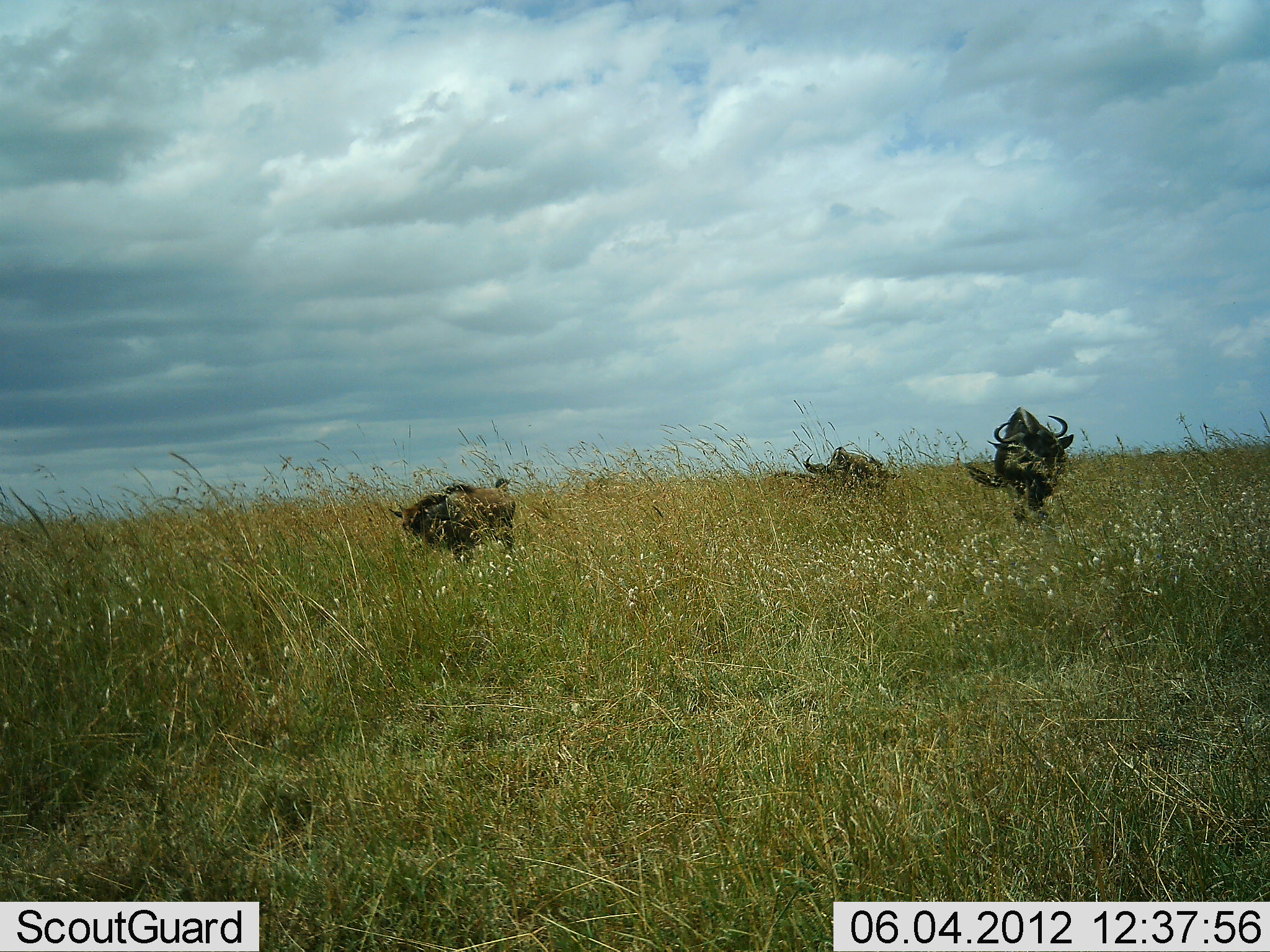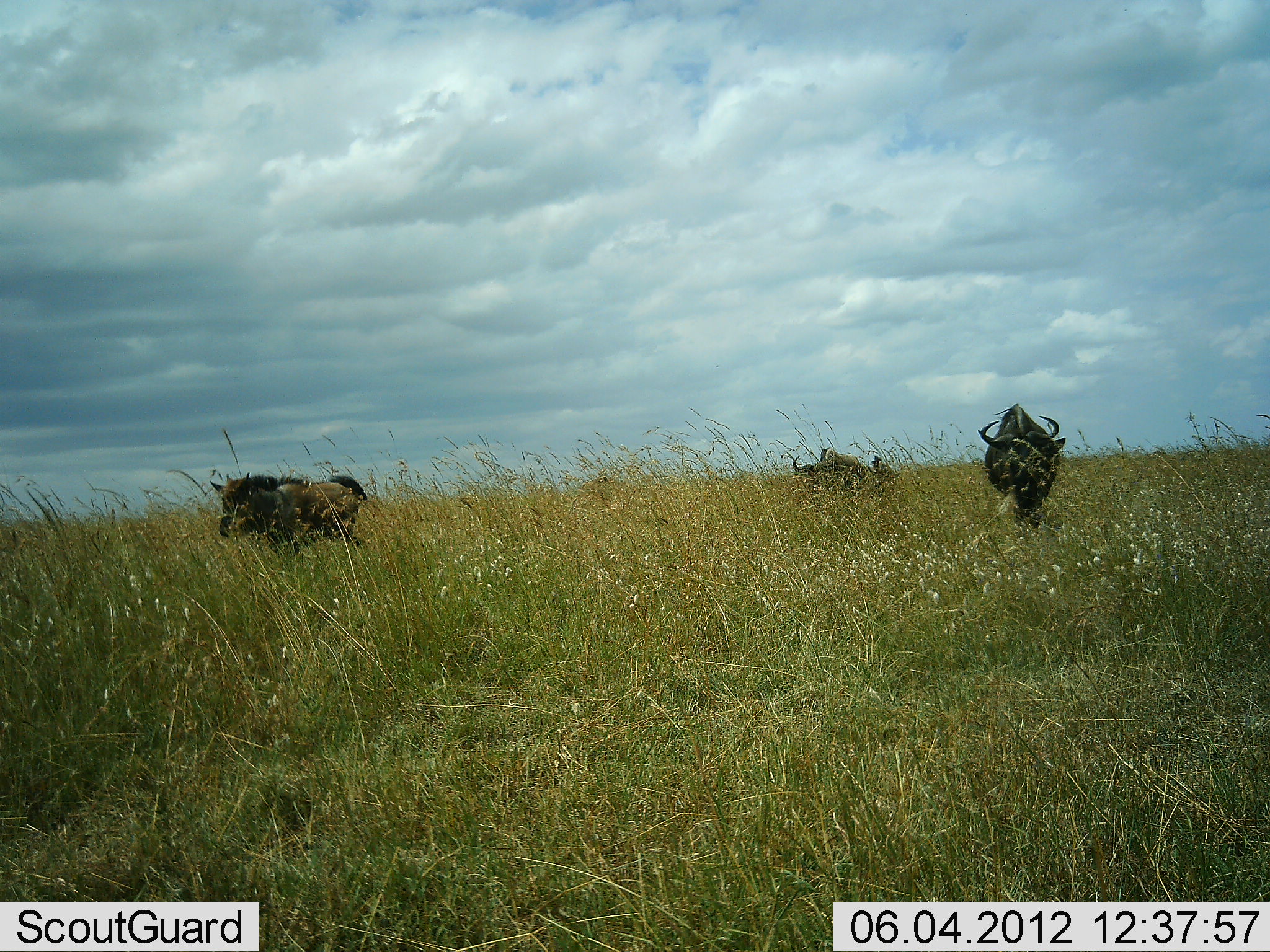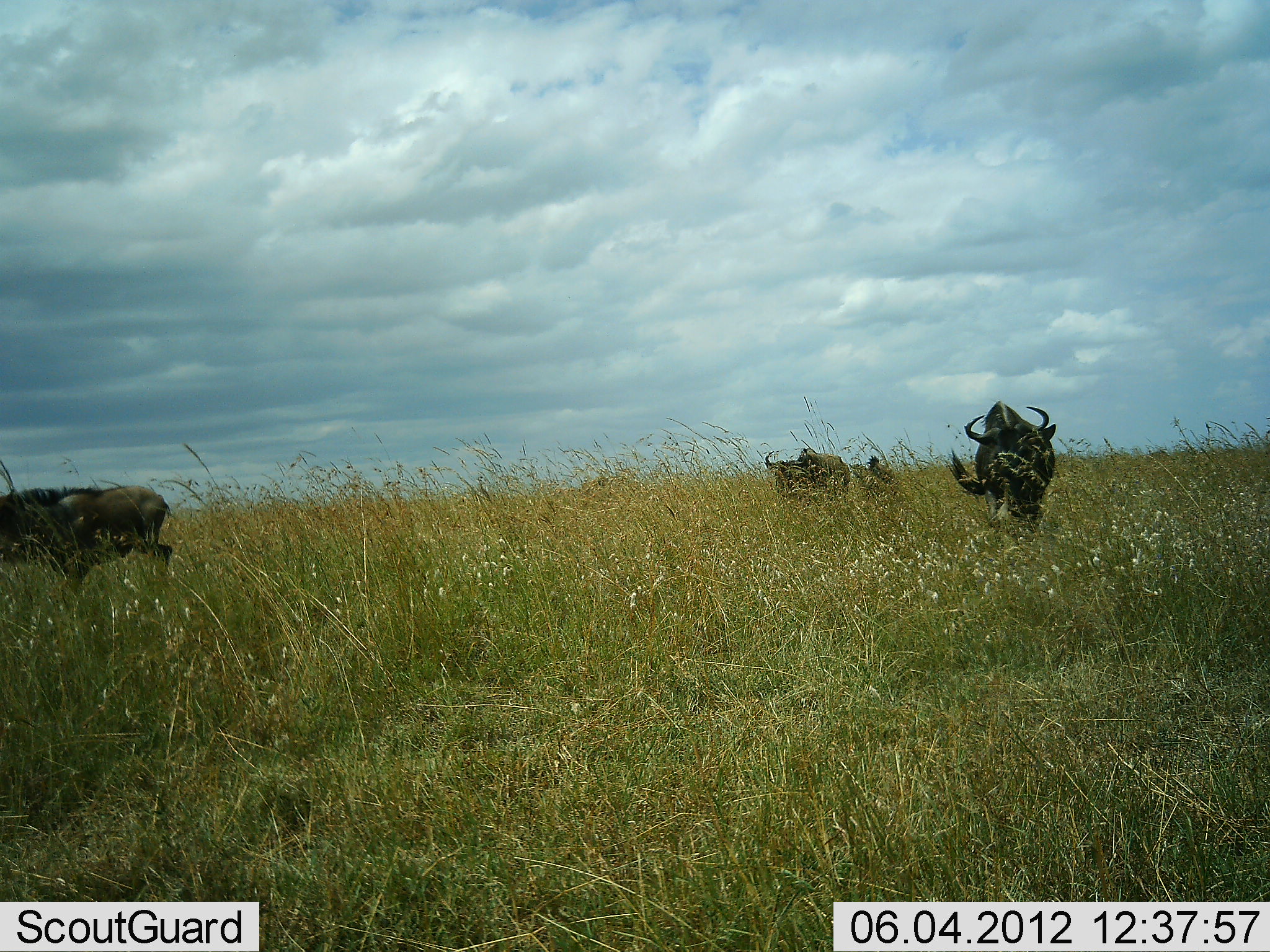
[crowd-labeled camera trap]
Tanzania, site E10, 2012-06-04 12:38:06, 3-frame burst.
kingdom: Animalia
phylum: Chordata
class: Mammalia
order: Artiodactyla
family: Bovidae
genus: Connochaetes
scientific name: Connochaetes taurinus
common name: blue wildebeest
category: wildebeest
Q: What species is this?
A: Wildebeest (blue wildebeest) (Connochaetes taurinus).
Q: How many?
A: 4.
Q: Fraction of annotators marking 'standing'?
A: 8%.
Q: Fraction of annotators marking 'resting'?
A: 0%.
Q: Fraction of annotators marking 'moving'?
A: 83%.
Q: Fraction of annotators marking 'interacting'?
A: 0%.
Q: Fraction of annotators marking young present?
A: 33%.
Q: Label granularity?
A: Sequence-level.